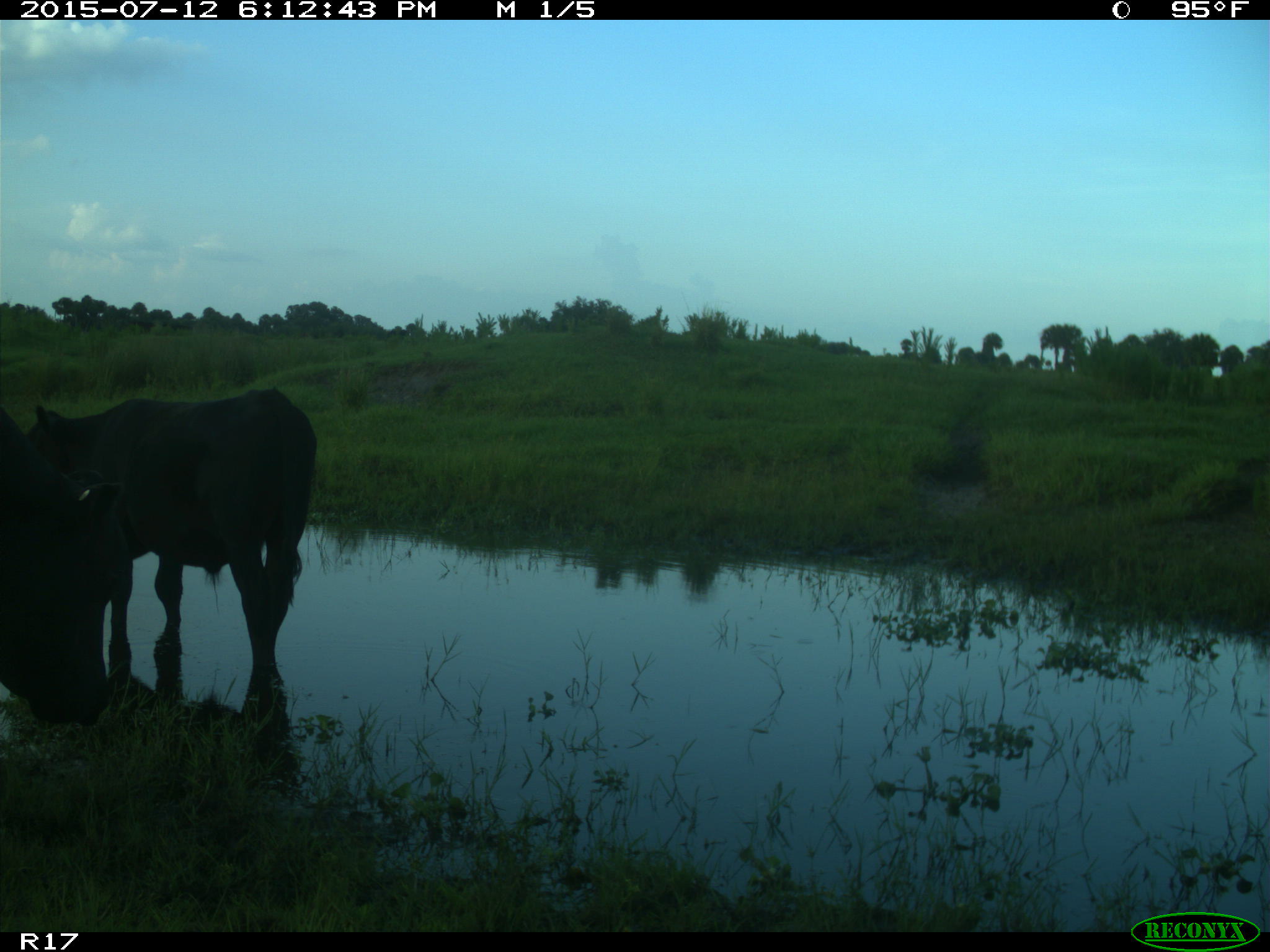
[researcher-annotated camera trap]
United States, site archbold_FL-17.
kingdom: Animalia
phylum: Chordata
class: Mammalia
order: Artiodactyla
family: Bovidae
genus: Bos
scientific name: Bos taurus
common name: domestic cow